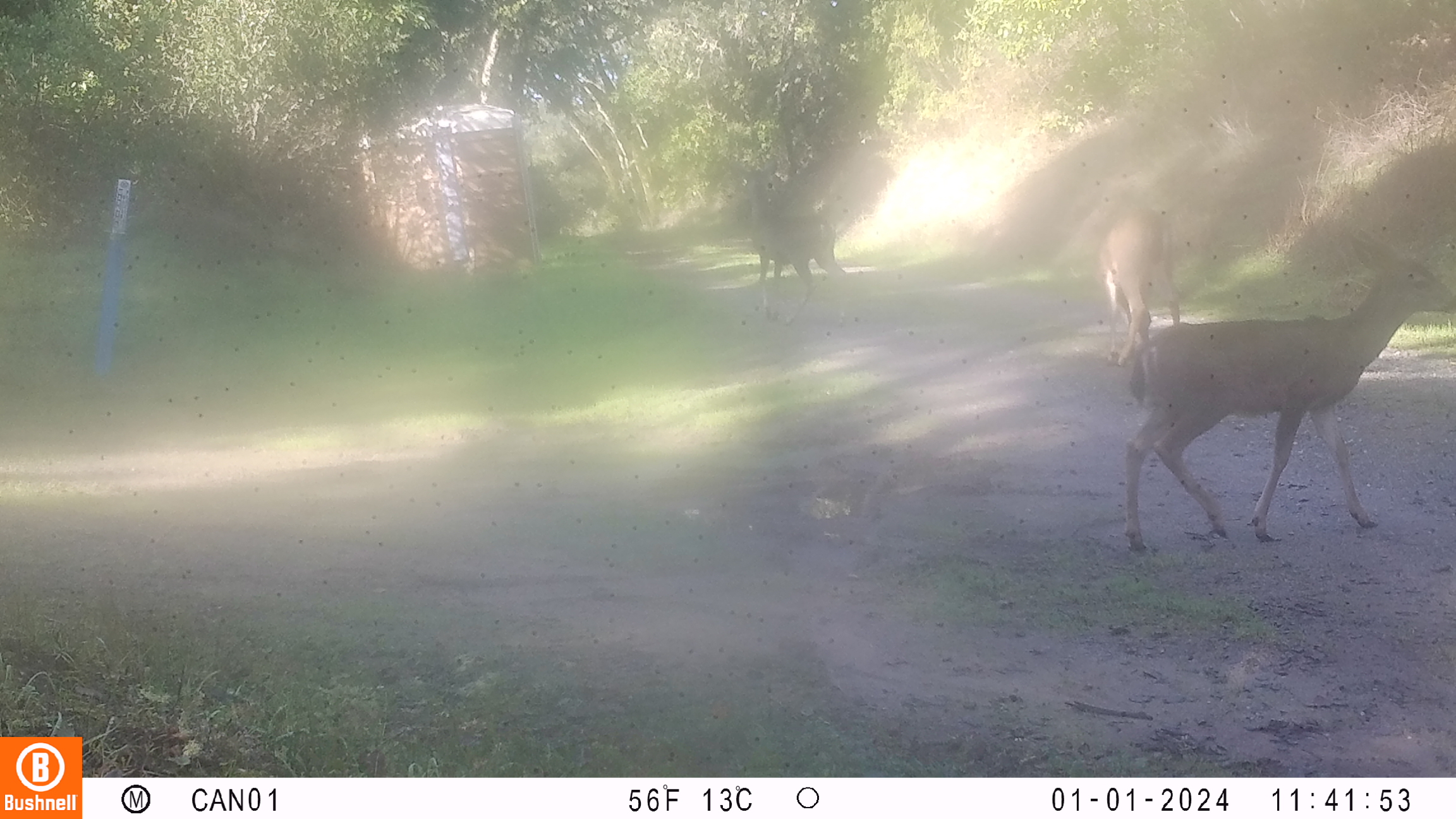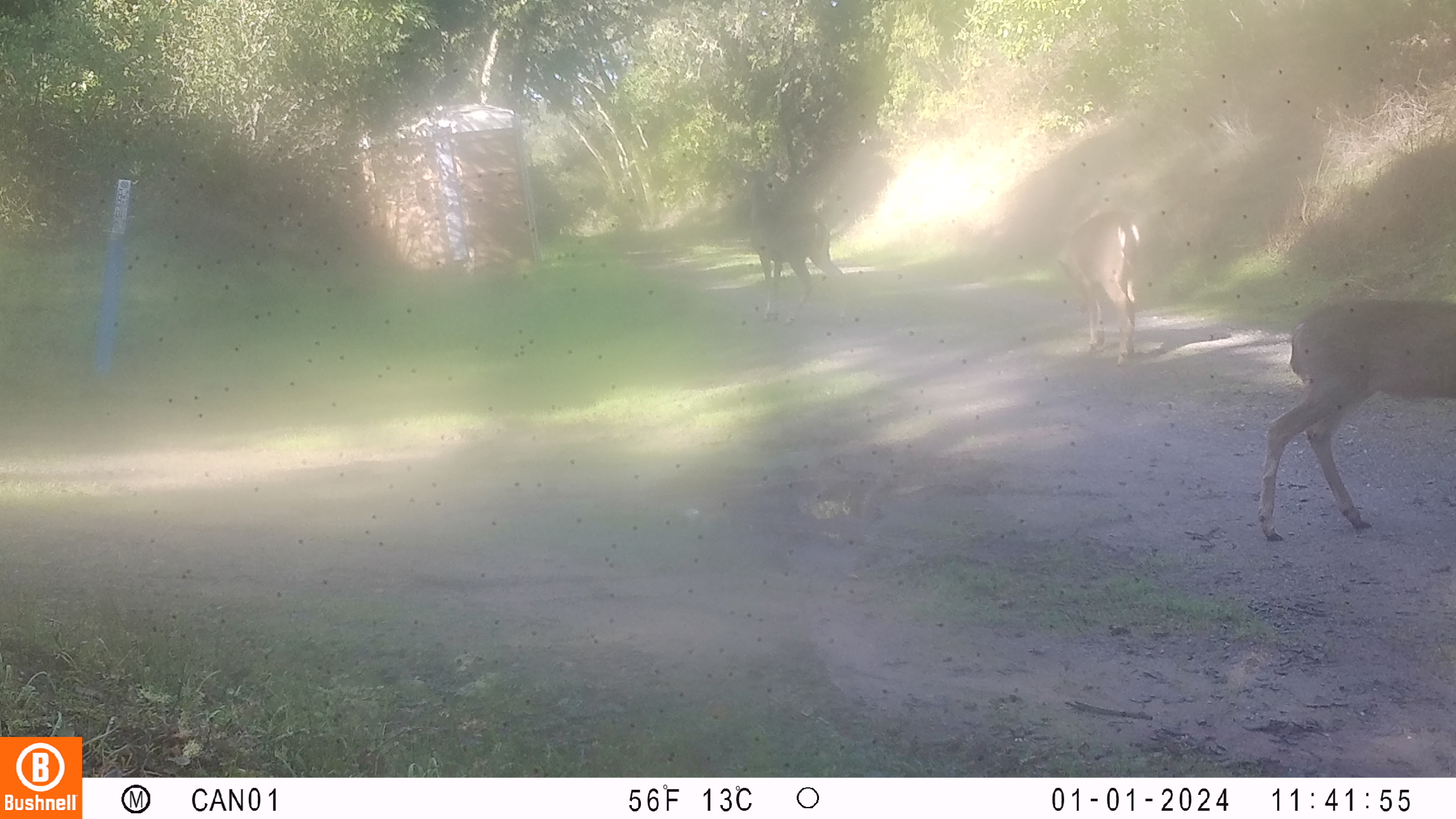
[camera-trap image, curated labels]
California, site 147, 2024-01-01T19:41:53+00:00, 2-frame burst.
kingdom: Animalia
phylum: Chordata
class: Mammalia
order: Artiodactyla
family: Cervidae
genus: Odocoileus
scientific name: Odocoileus hemionus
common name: mule deer